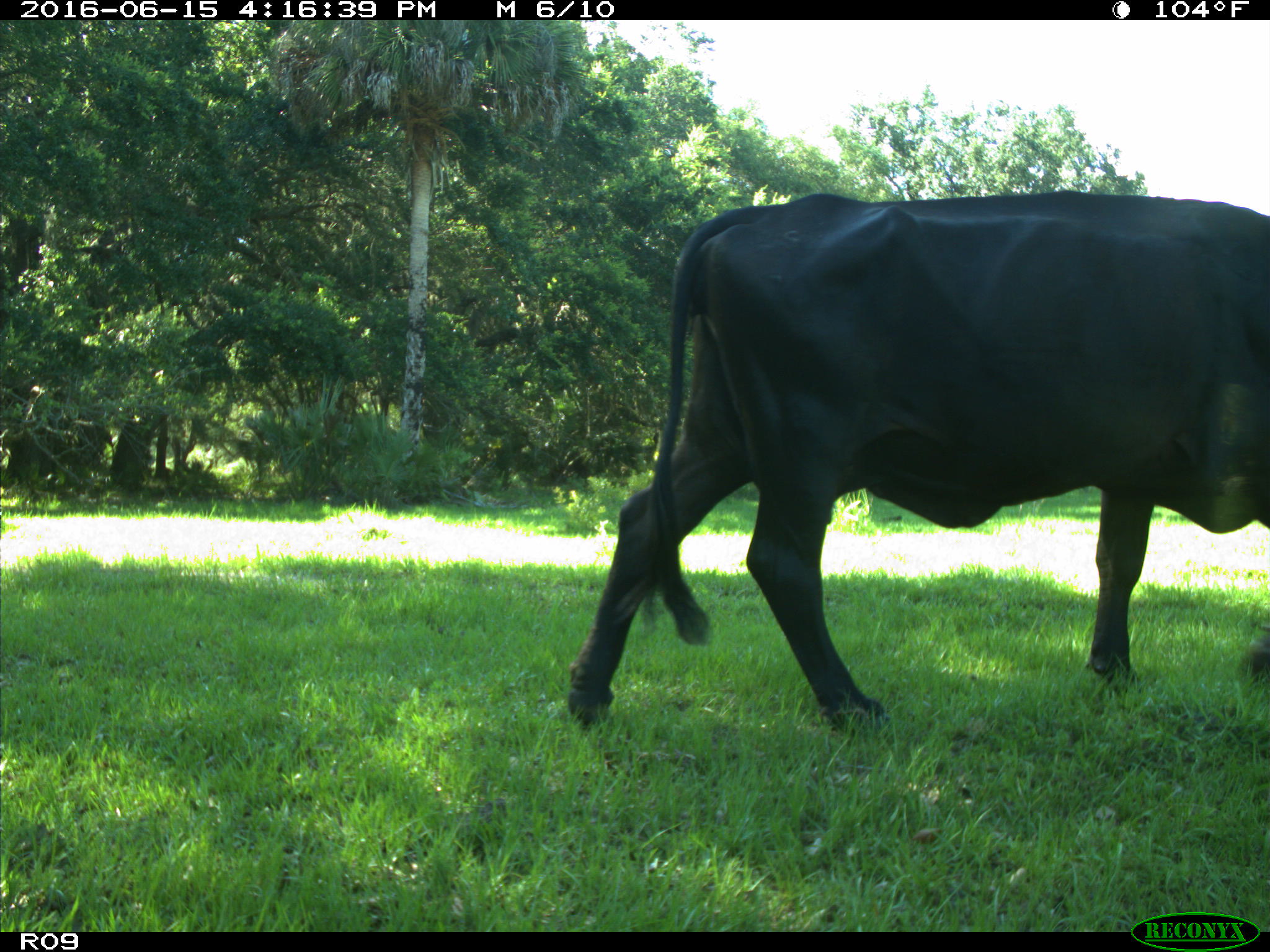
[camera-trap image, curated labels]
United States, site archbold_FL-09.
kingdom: Animalia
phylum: Chordata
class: Mammalia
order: Artiodactyla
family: Bovidae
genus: Bos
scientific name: Bos taurus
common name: domestic cow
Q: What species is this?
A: Bos taurus (domestic cow).